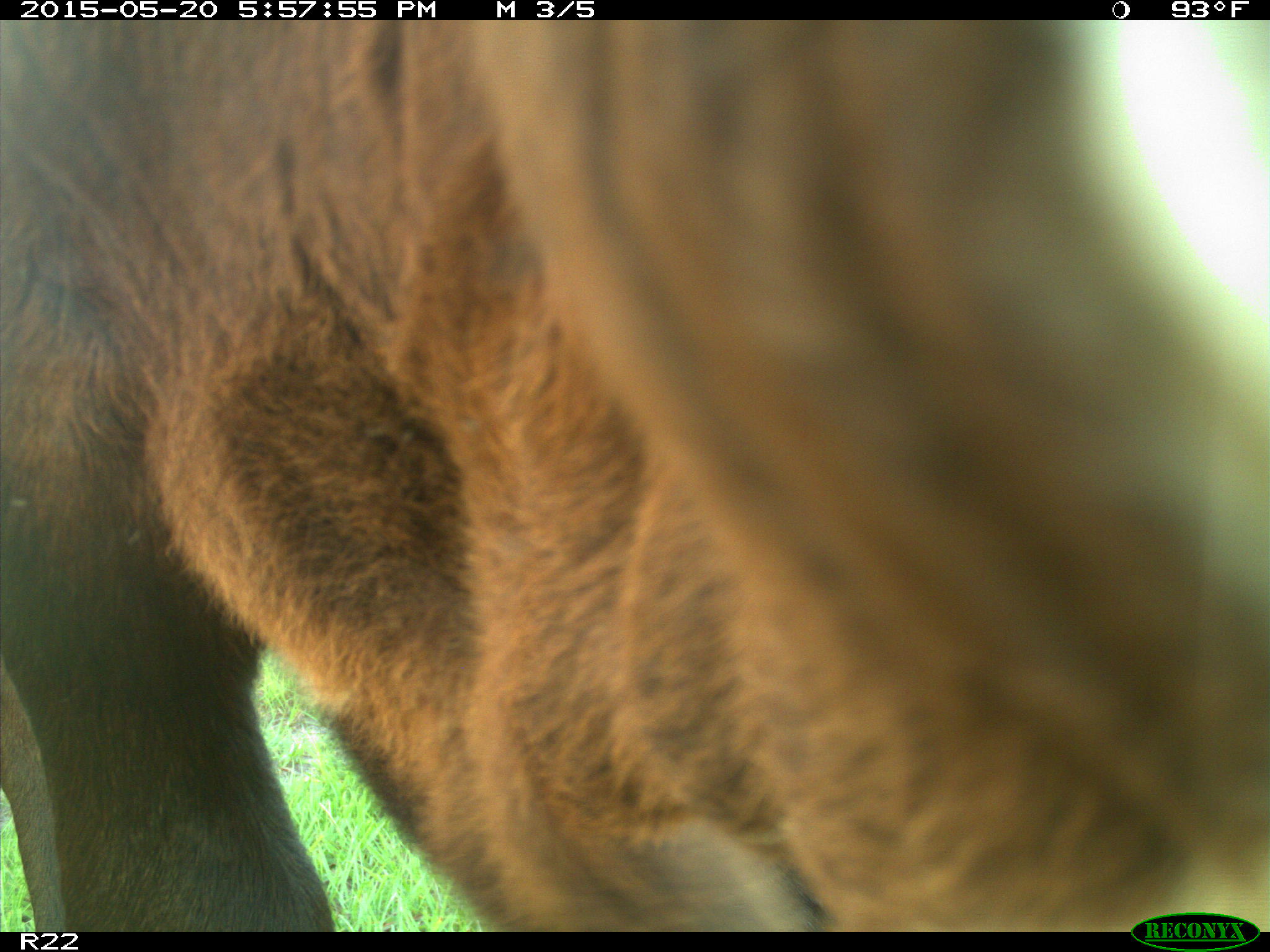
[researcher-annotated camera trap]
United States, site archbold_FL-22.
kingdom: Animalia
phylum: Chordata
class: Mammalia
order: Artiodactyla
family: Bovidae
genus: Bos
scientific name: Bos taurus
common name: domestic cow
Bos taurus (domestic cow).